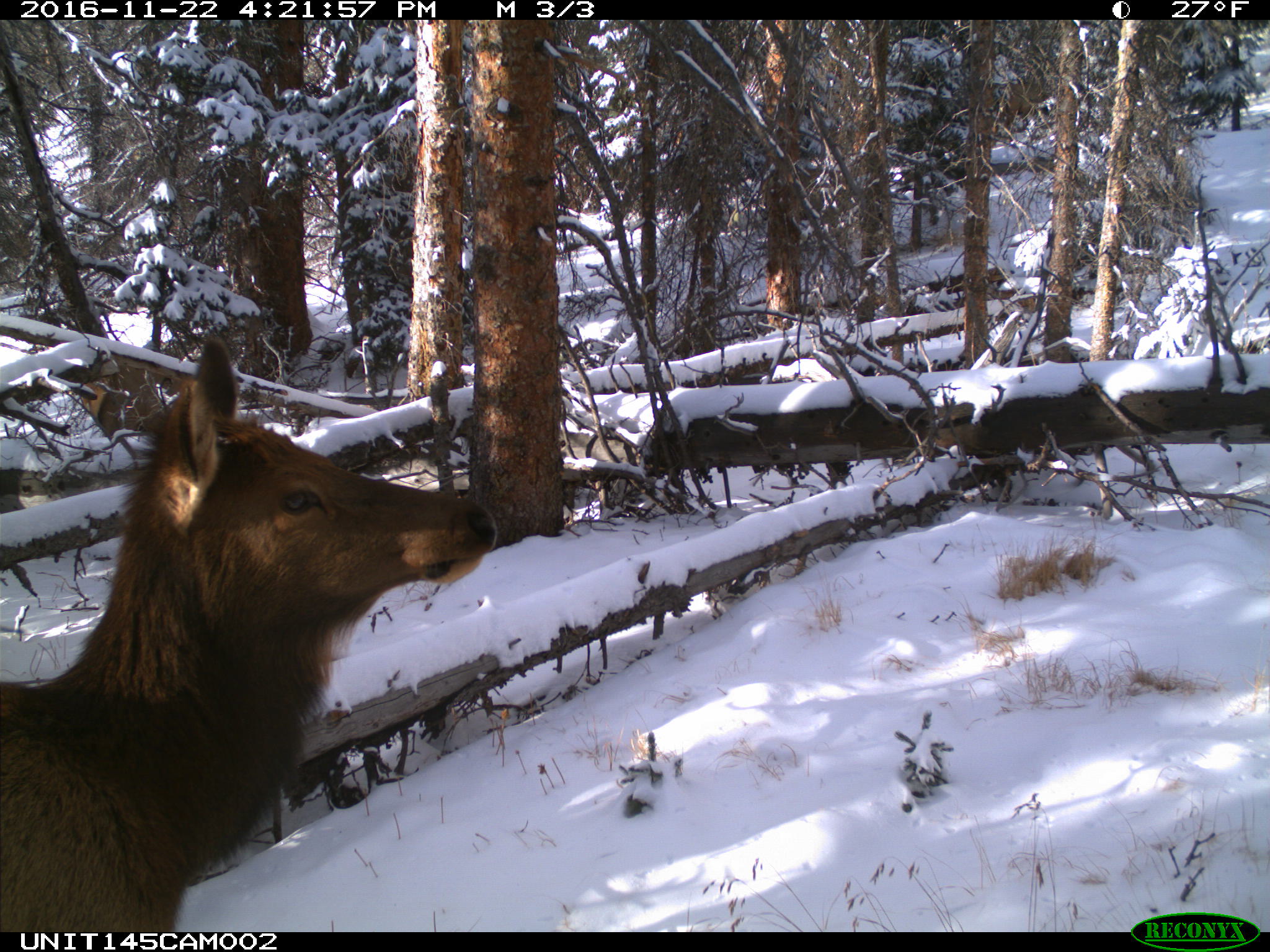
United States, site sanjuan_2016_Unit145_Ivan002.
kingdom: Animalia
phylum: Chordata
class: Mammalia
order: Artiodactyla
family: Cervidae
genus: Cervus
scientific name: Cervus elaphus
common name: red deer